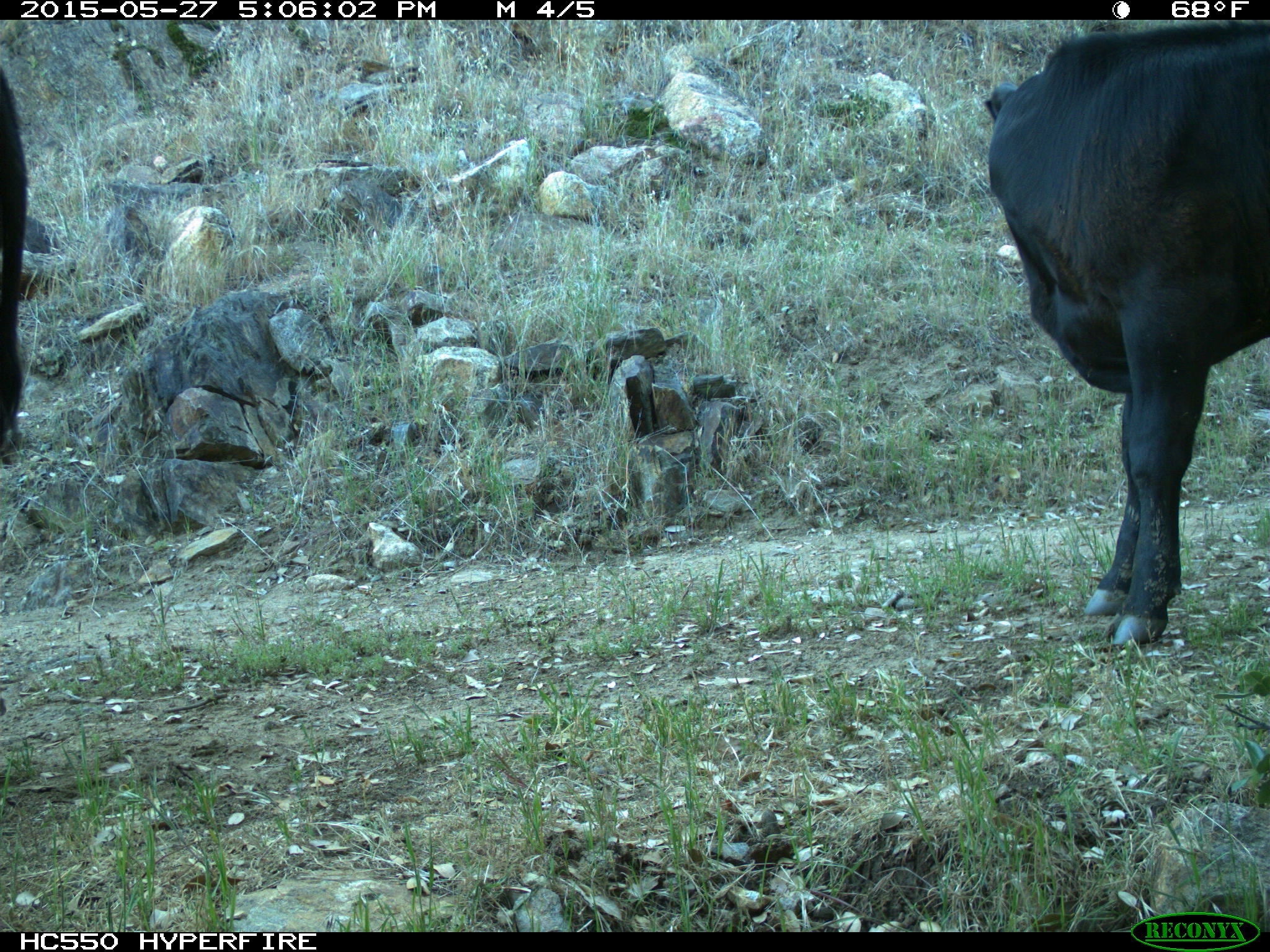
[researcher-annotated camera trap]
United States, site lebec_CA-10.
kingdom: Animalia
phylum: Chordata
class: Mammalia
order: Artiodactyla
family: Bovidae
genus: Bos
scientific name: Bos taurus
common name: domestic cow